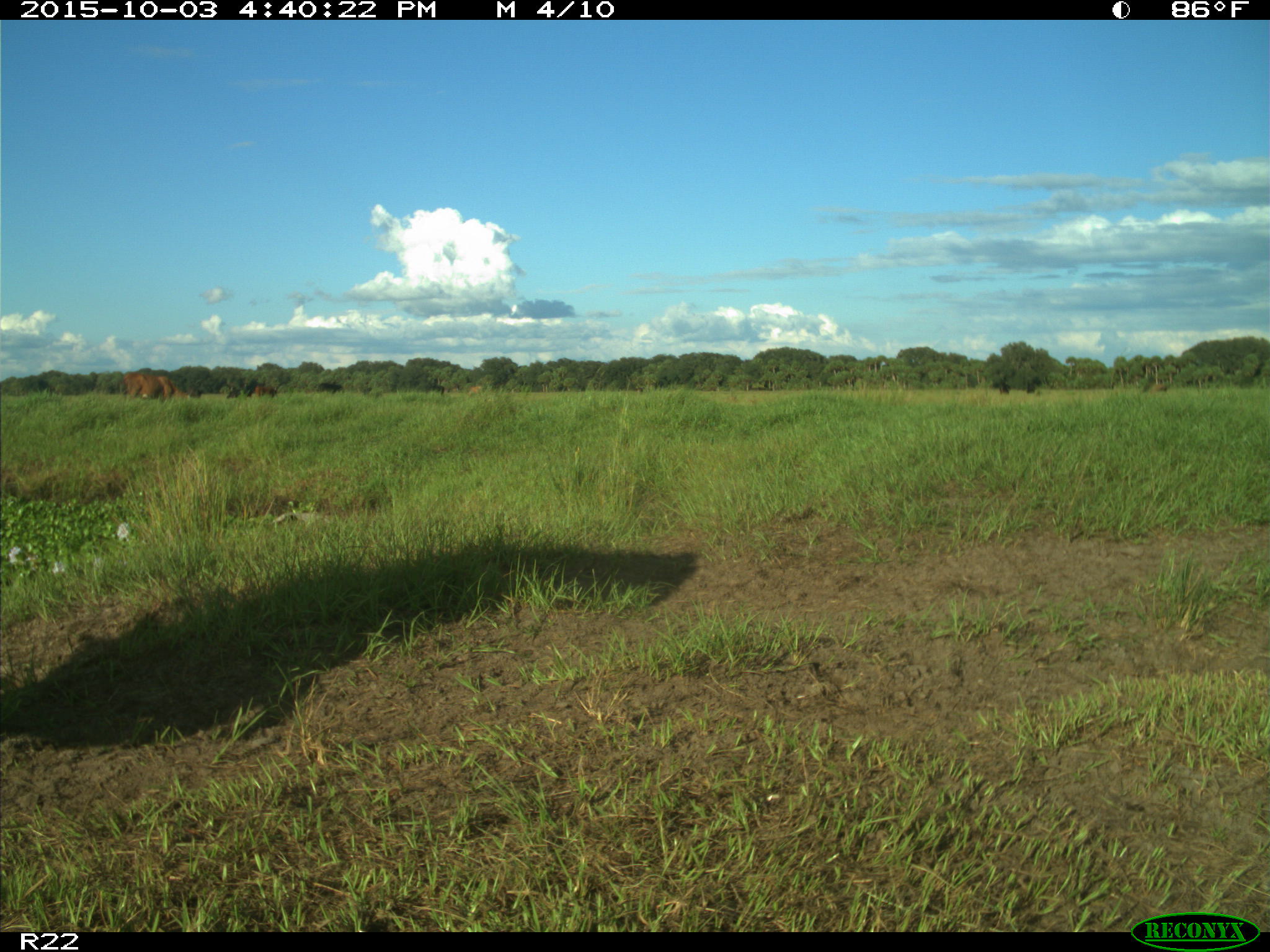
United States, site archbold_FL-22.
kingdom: Animalia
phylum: Chordata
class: Mammalia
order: Artiodactyla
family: Bovidae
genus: Bos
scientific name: Bos taurus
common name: domestic cow